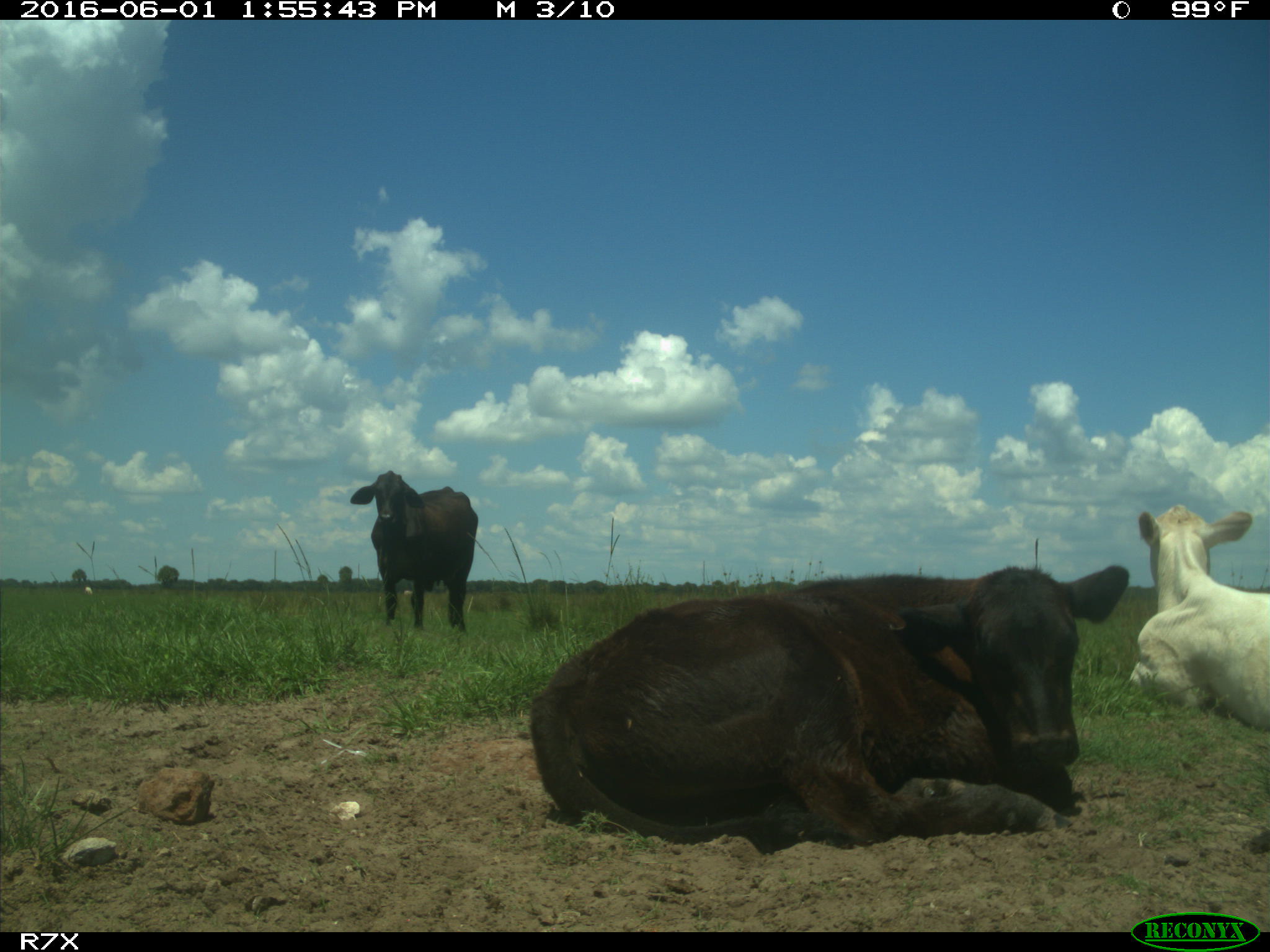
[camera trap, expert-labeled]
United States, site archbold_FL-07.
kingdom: Animalia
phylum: Chordata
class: Mammalia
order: Artiodactyla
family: Bovidae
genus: Bos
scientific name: Bos taurus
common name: domestic cow